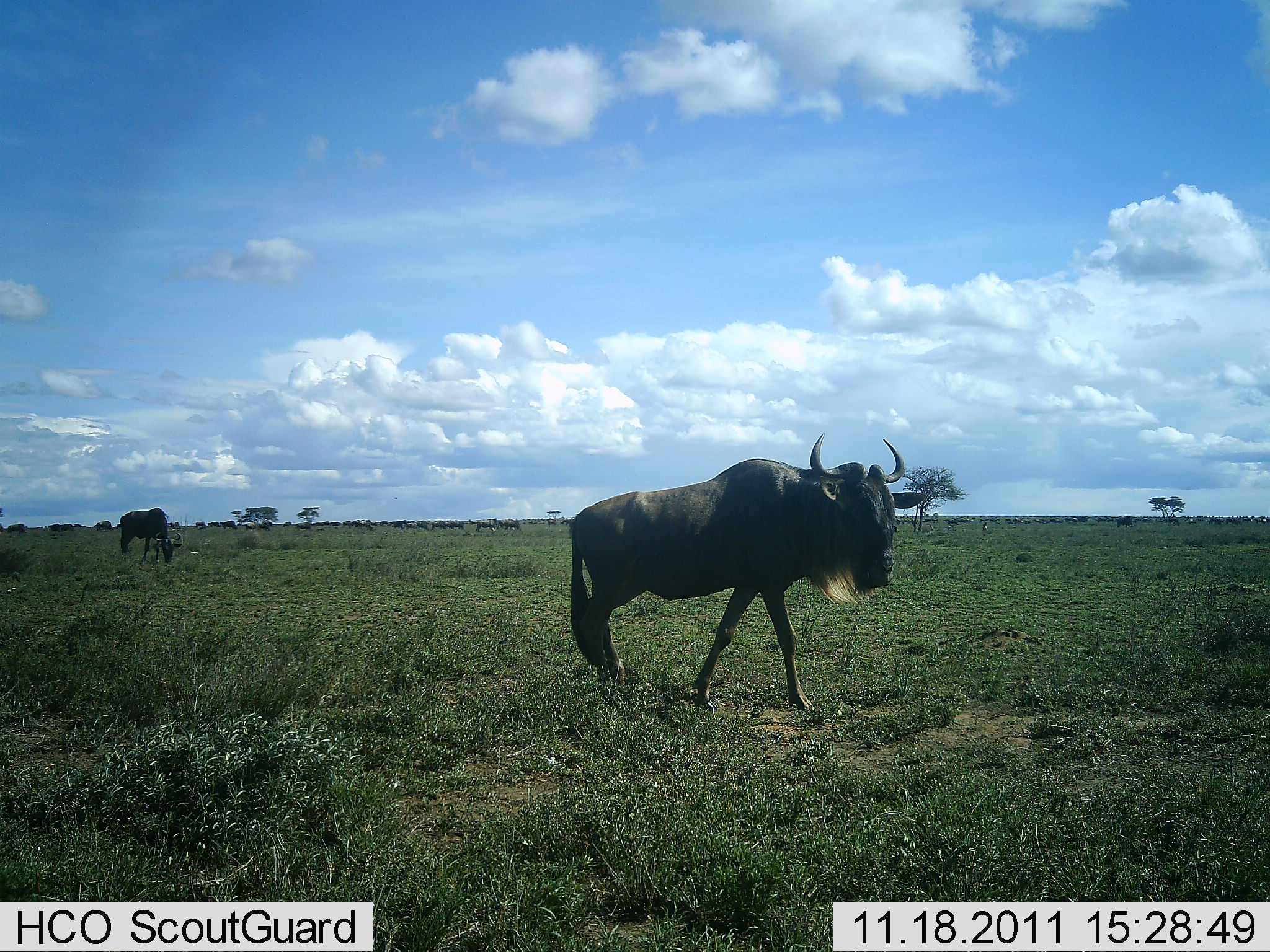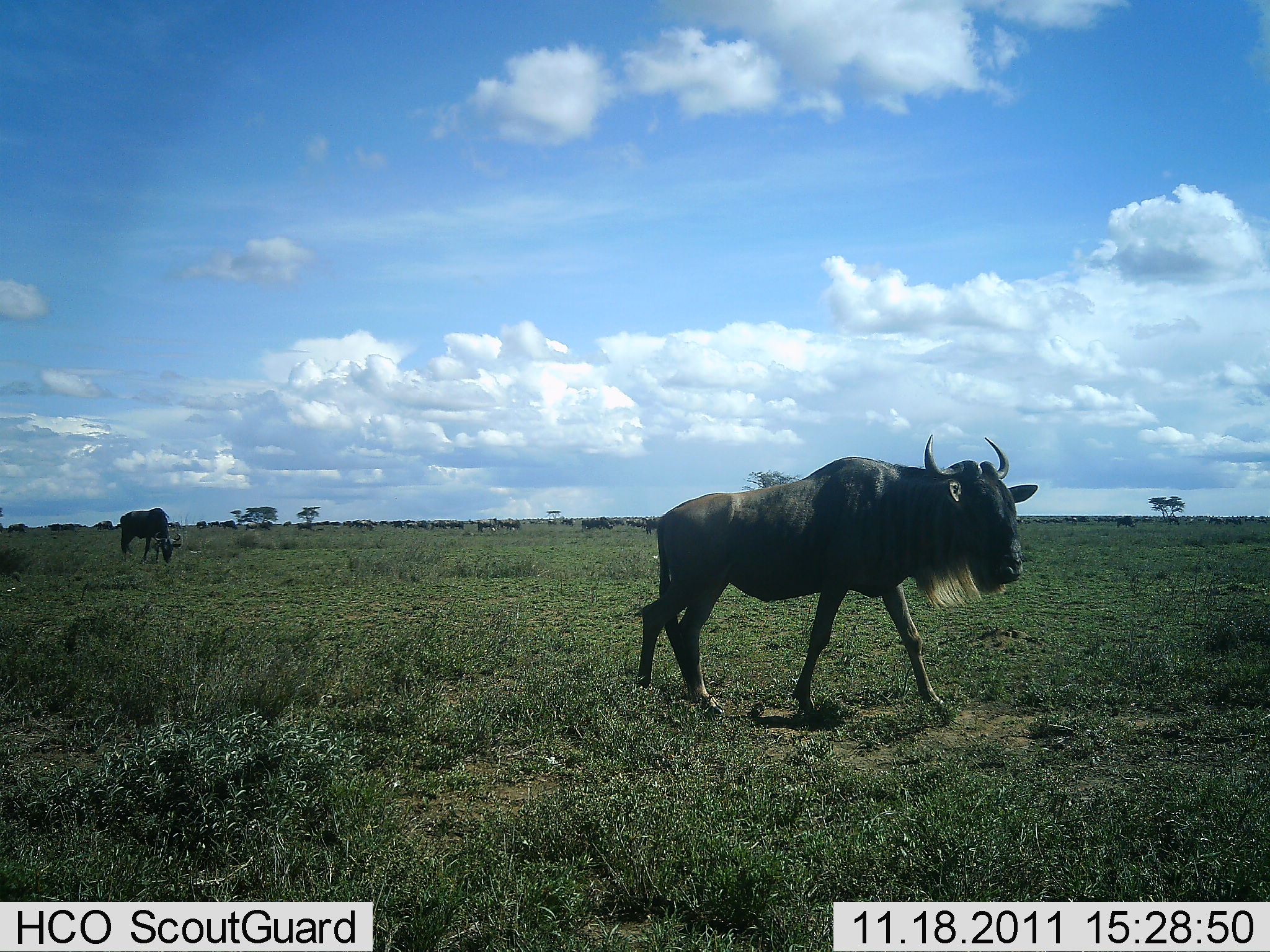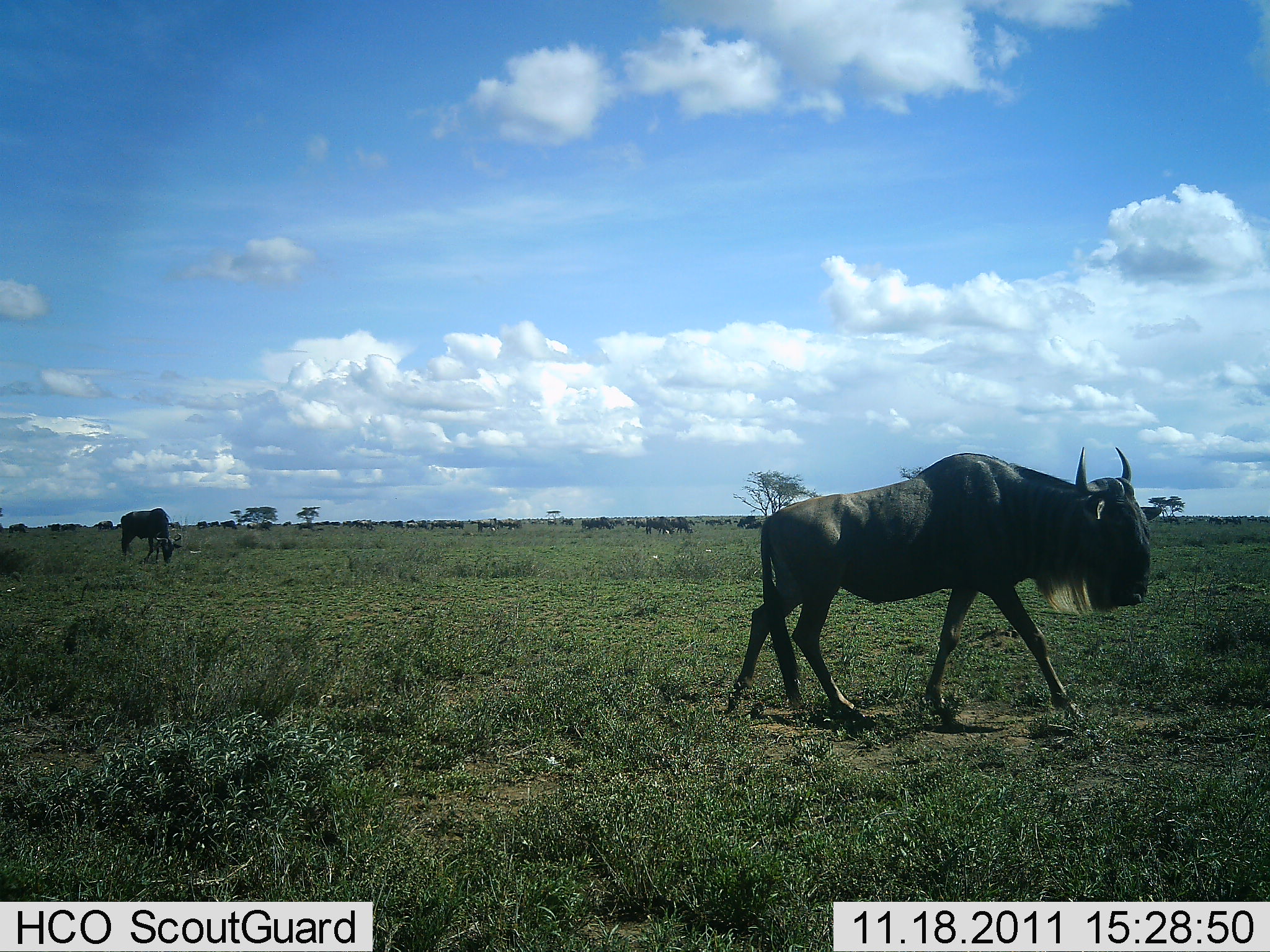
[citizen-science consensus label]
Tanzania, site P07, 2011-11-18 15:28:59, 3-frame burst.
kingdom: Animalia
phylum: Chordata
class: Mammalia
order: Artiodactyla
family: Bovidae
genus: Connochaetes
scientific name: Connochaetes taurinus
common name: blue wildebeest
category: wildebeest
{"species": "wildebeest (blue wildebeest) (Connochaetes taurinus)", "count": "11-50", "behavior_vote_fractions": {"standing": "25%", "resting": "0%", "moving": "92%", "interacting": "0%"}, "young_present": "0%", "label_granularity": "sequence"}